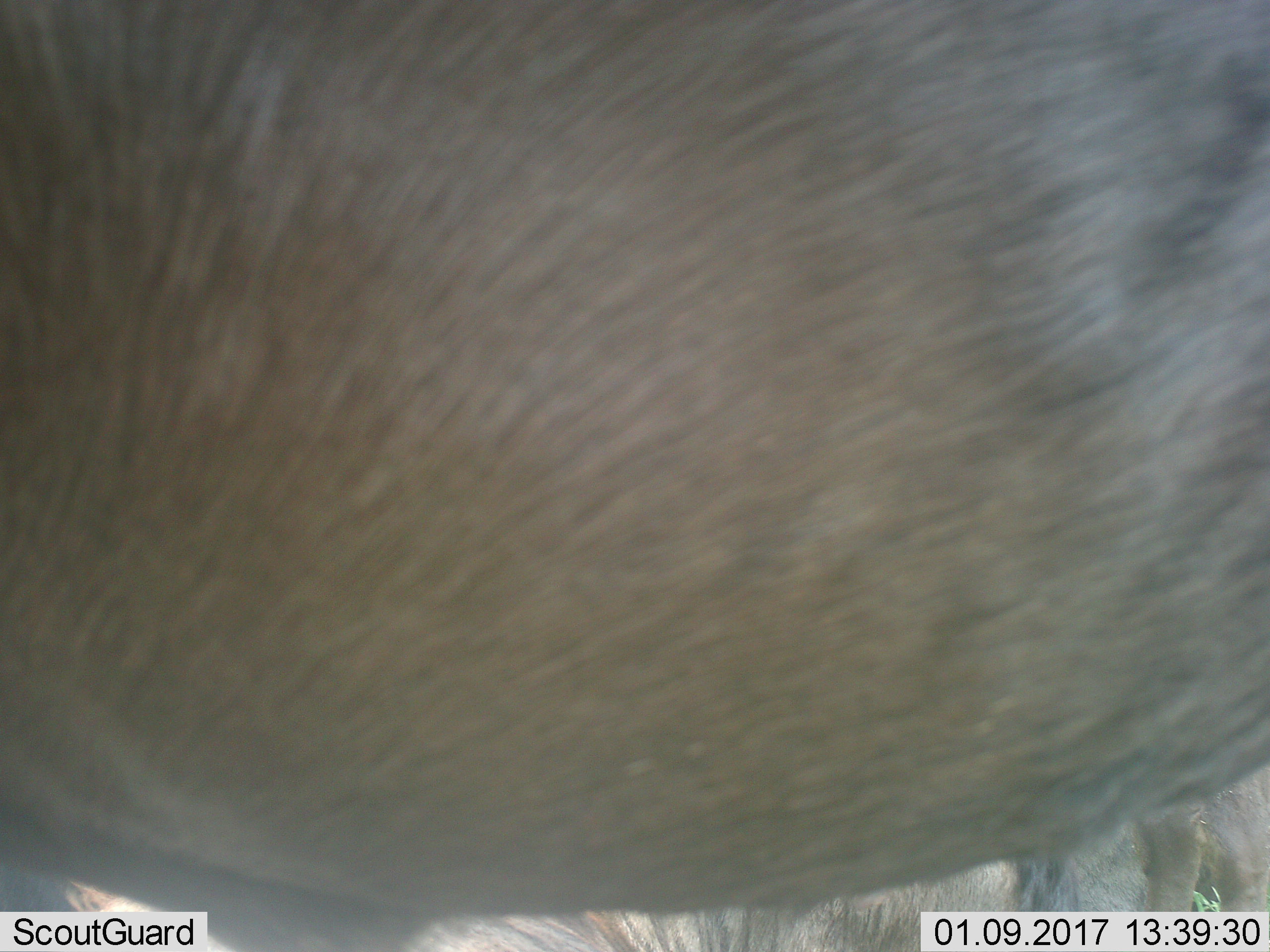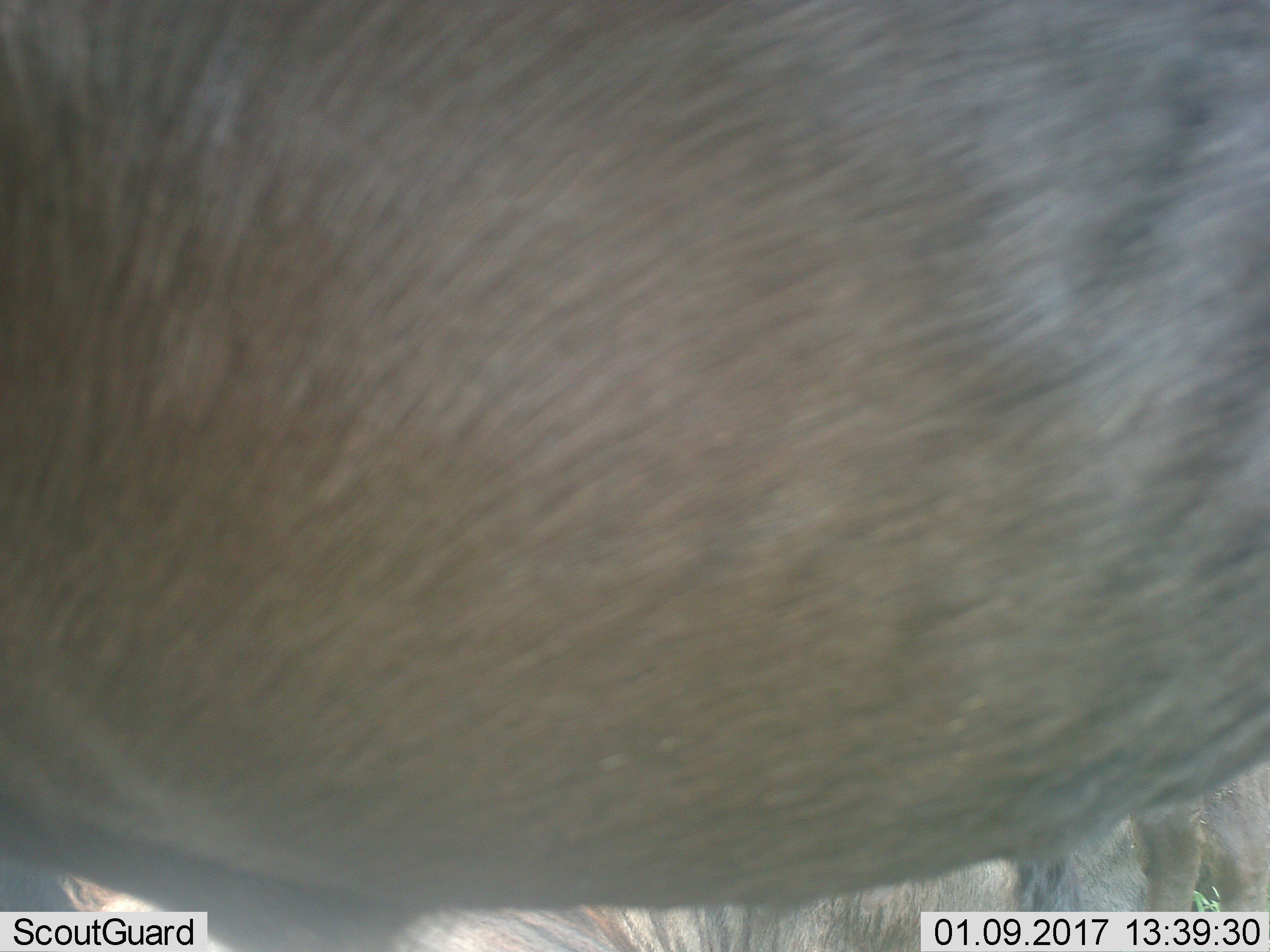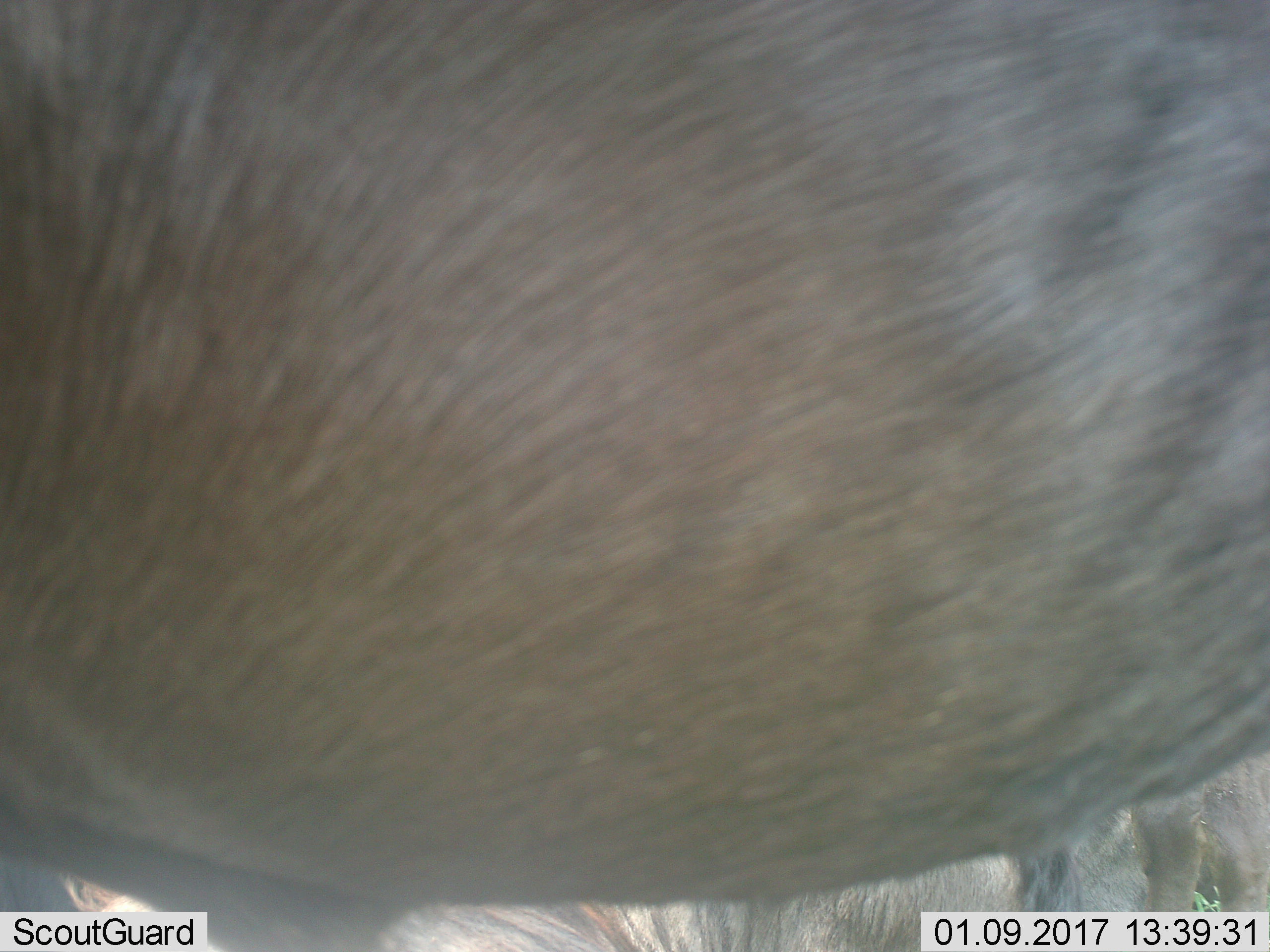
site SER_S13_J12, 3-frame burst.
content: unidentified animal